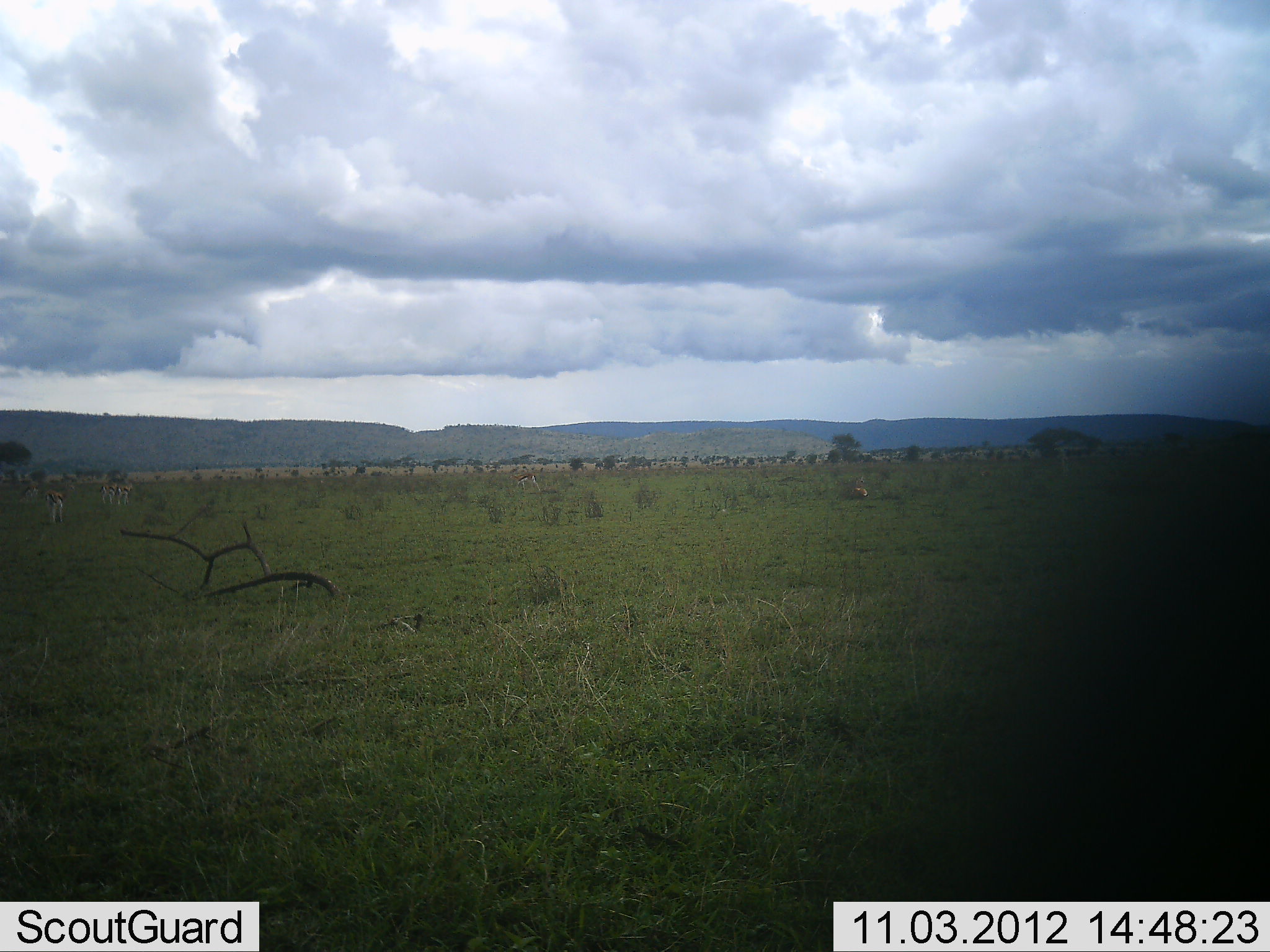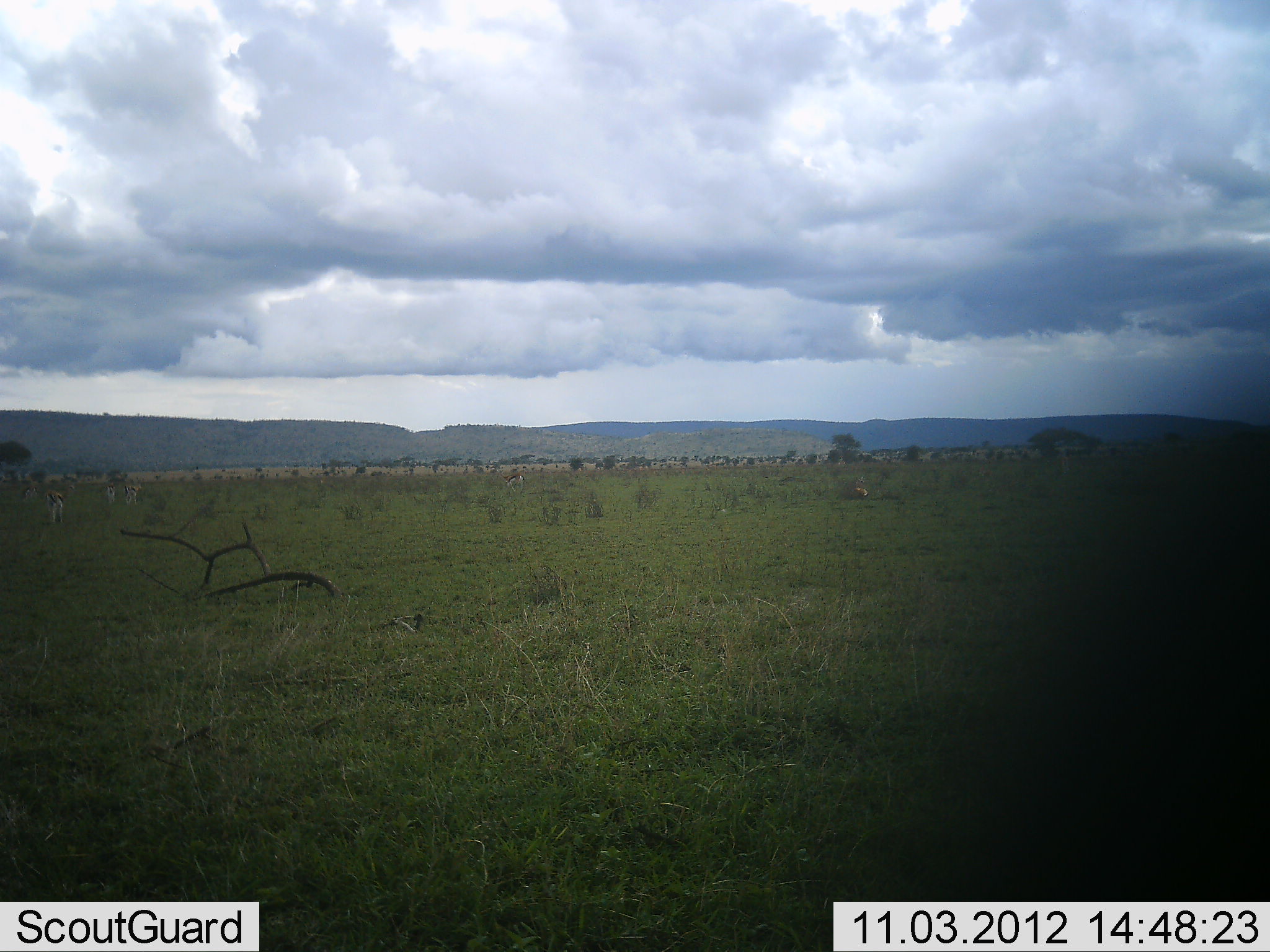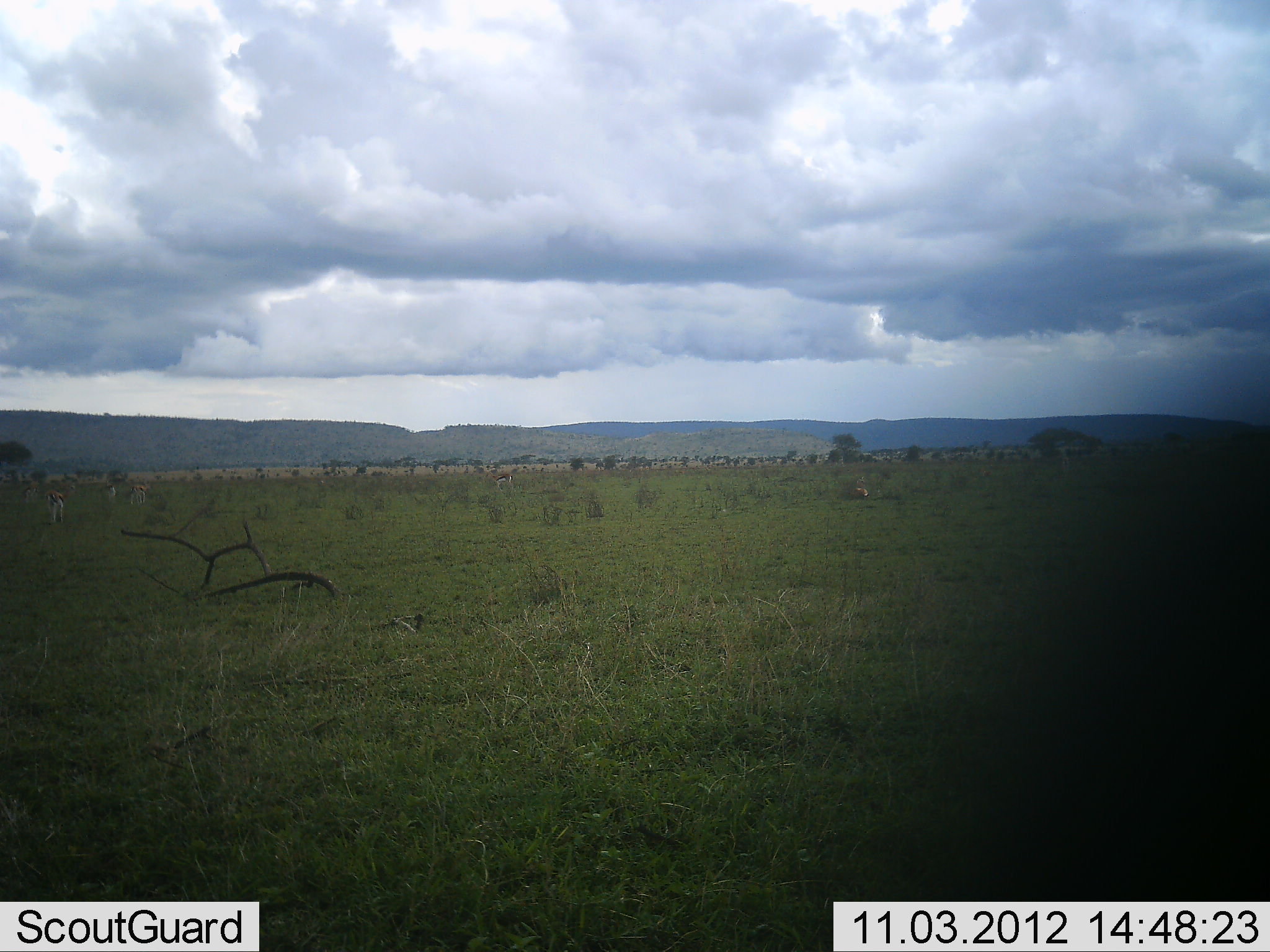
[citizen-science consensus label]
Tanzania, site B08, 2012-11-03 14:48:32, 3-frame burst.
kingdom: Animalia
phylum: Chordata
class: Mammalia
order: Artiodactyla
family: Bovidae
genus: Eudorcas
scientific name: Eudorcas thomsonii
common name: thomson's gazelle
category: gazellethomsons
Gazellethomsons (thomson's gazelle) (Eudorcas thomsonii), count 4. Behavior (volunteer vote fractions): standing 57%, resting 0%, moving 29%, interacting 0%. Young present (vote fraction): 0%. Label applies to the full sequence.